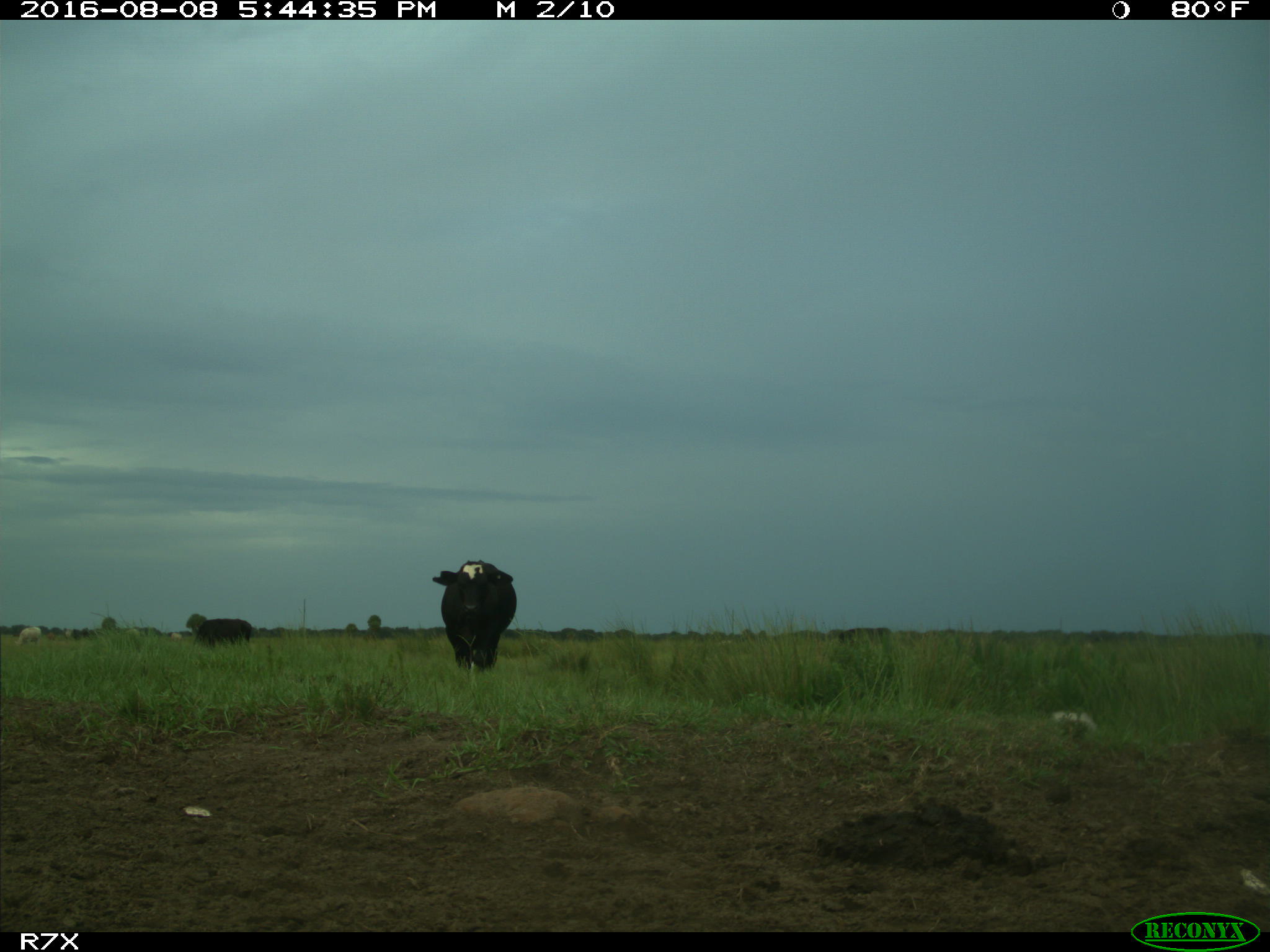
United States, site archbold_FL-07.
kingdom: Animalia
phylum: Chordata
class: Mammalia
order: Artiodactyla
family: Bovidae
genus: Bos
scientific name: Bos taurus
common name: domestic cow